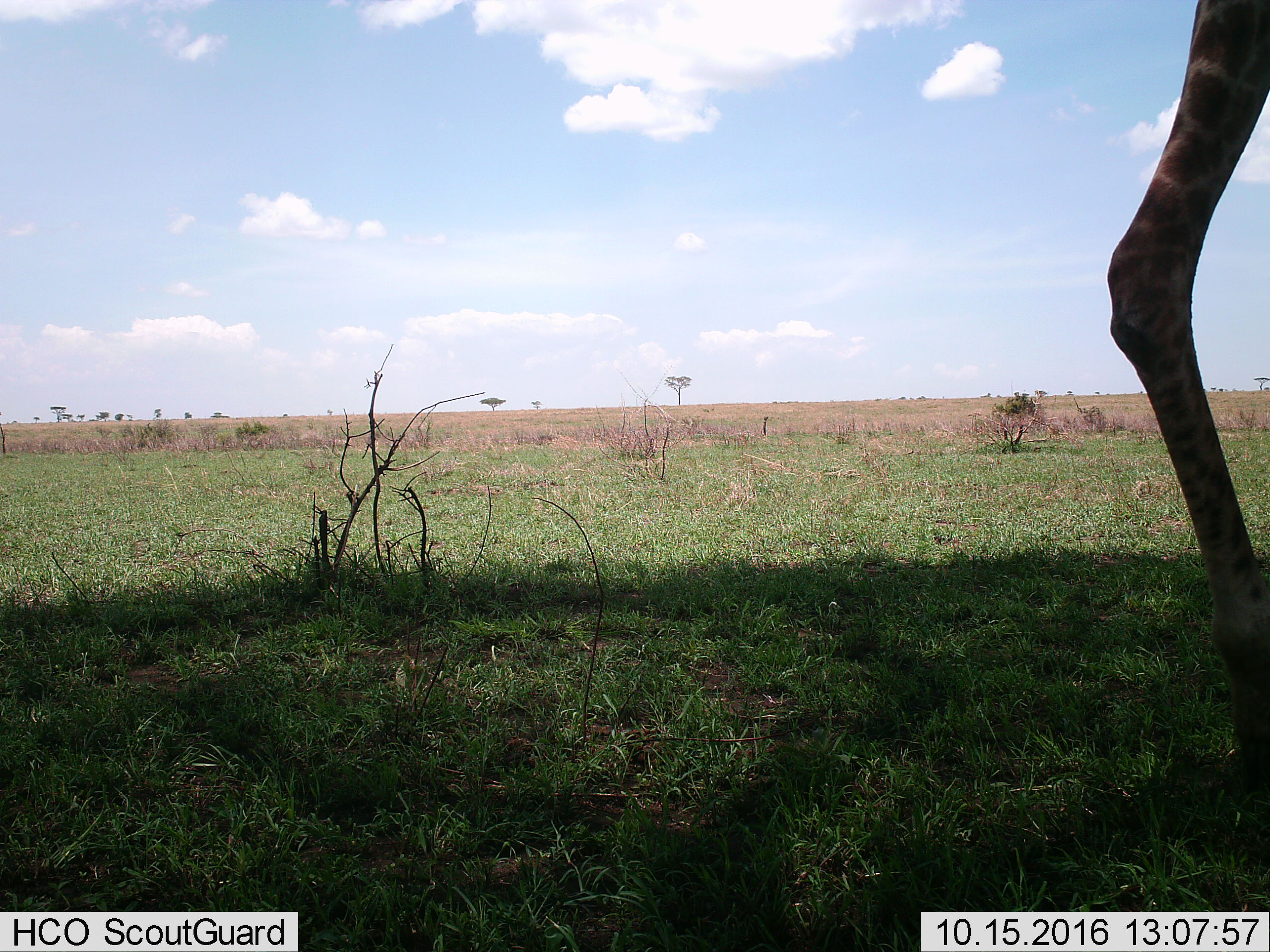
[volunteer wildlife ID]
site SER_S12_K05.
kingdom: Animalia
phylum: Chordata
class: Mammalia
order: Artiodactyla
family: Giraffidae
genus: Giraffa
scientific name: Giraffa camelopardalis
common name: giraffe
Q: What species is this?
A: Giraffe (Giraffa camelopardalis).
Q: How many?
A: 1.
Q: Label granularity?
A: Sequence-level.